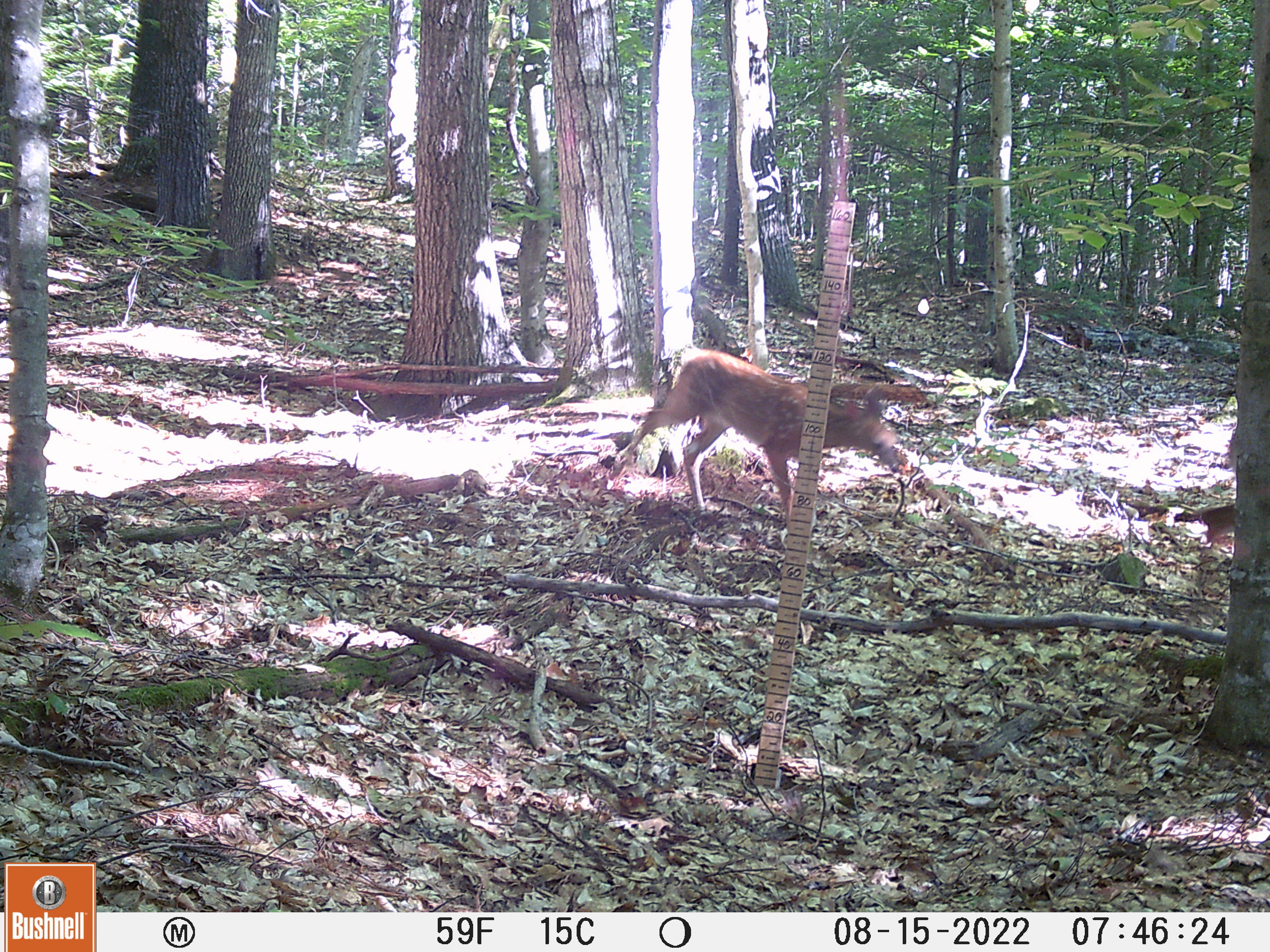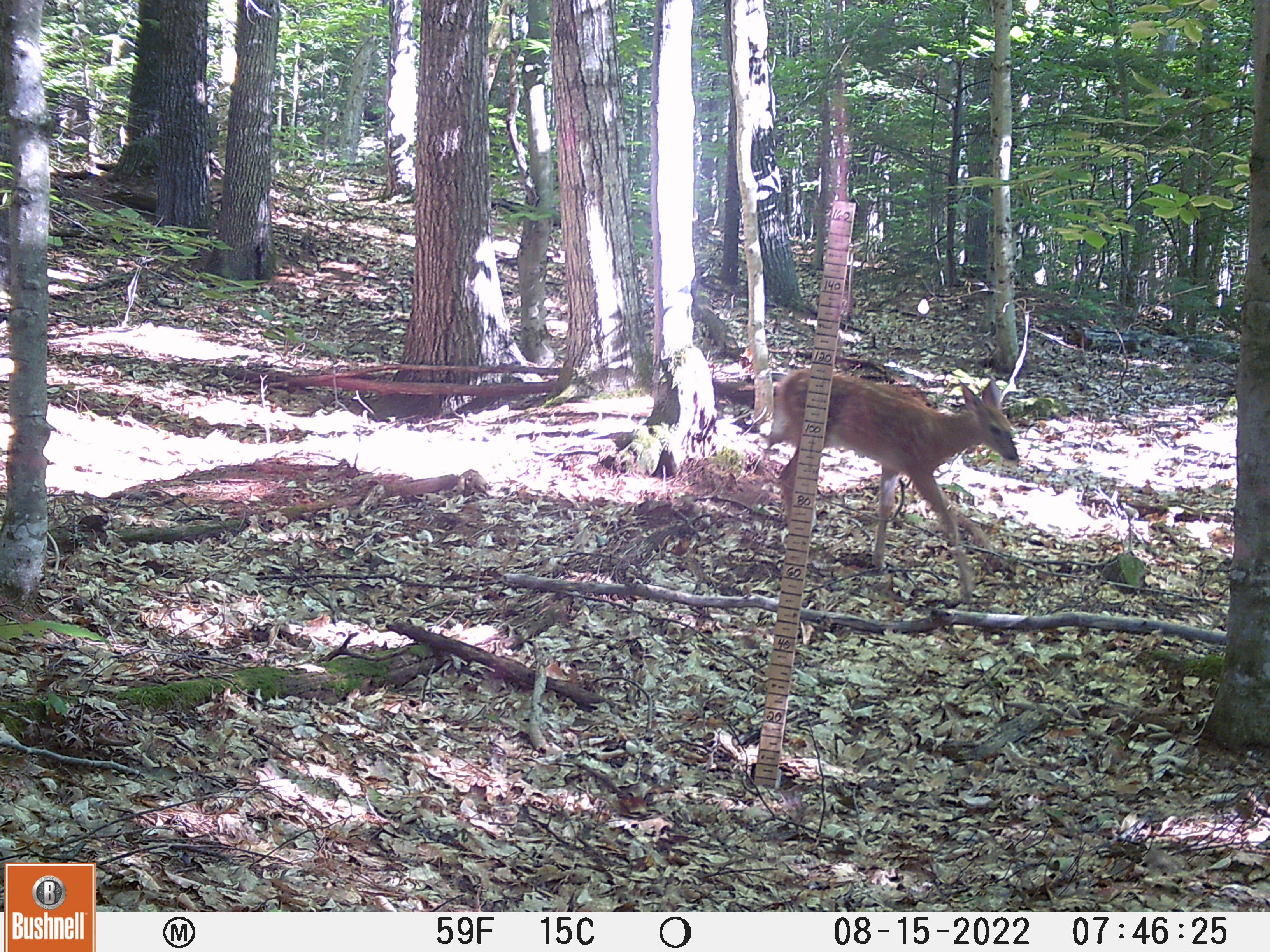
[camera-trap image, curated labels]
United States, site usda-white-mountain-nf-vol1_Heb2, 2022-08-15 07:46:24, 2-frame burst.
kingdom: Animalia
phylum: Chordata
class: Mammalia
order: Artiodactyla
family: Cervidae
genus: Odocoileus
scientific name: Odocoileus virginianus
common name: white-tailed deer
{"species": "white-tailed deer (Odocoileus virginianus)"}